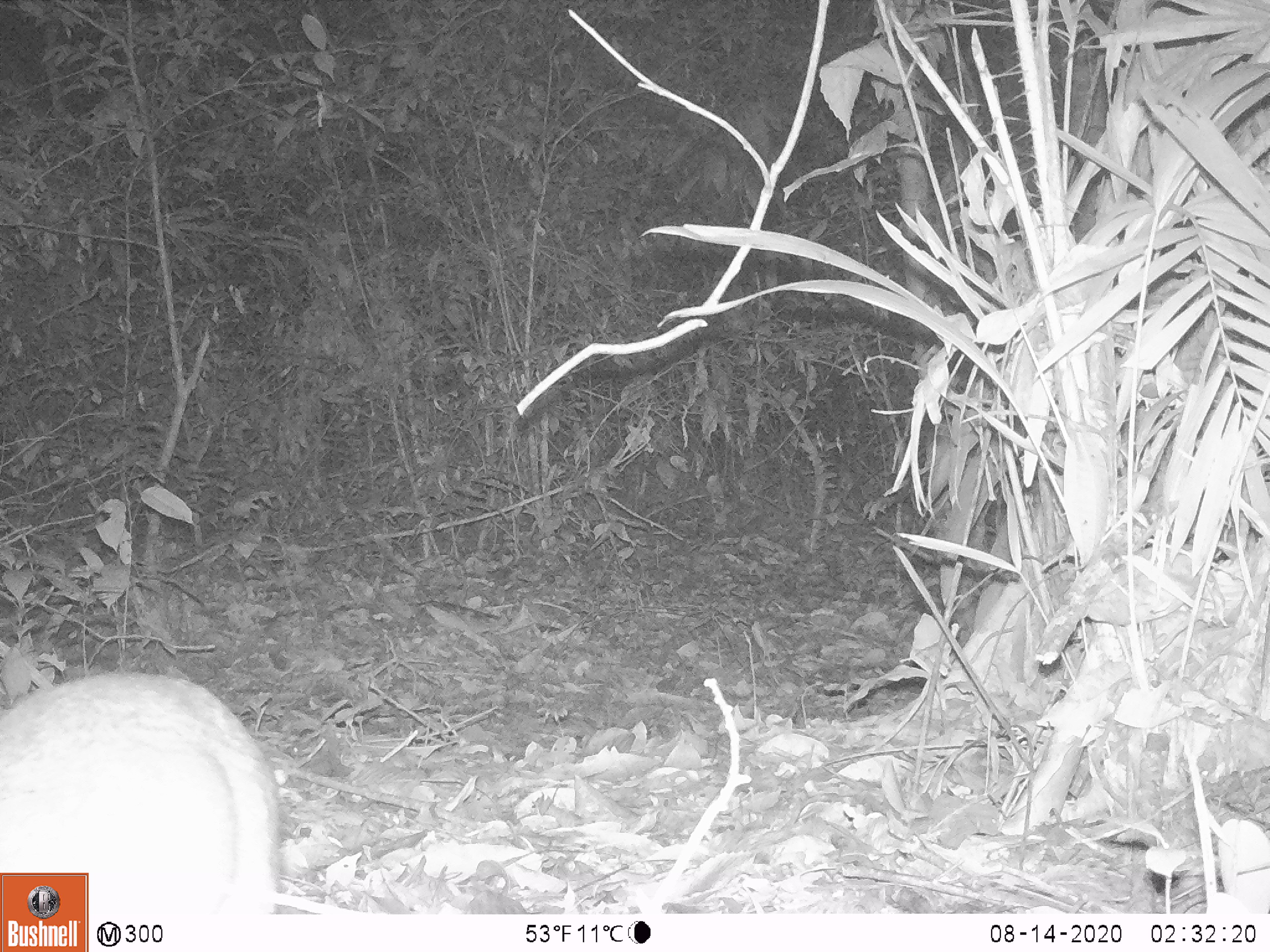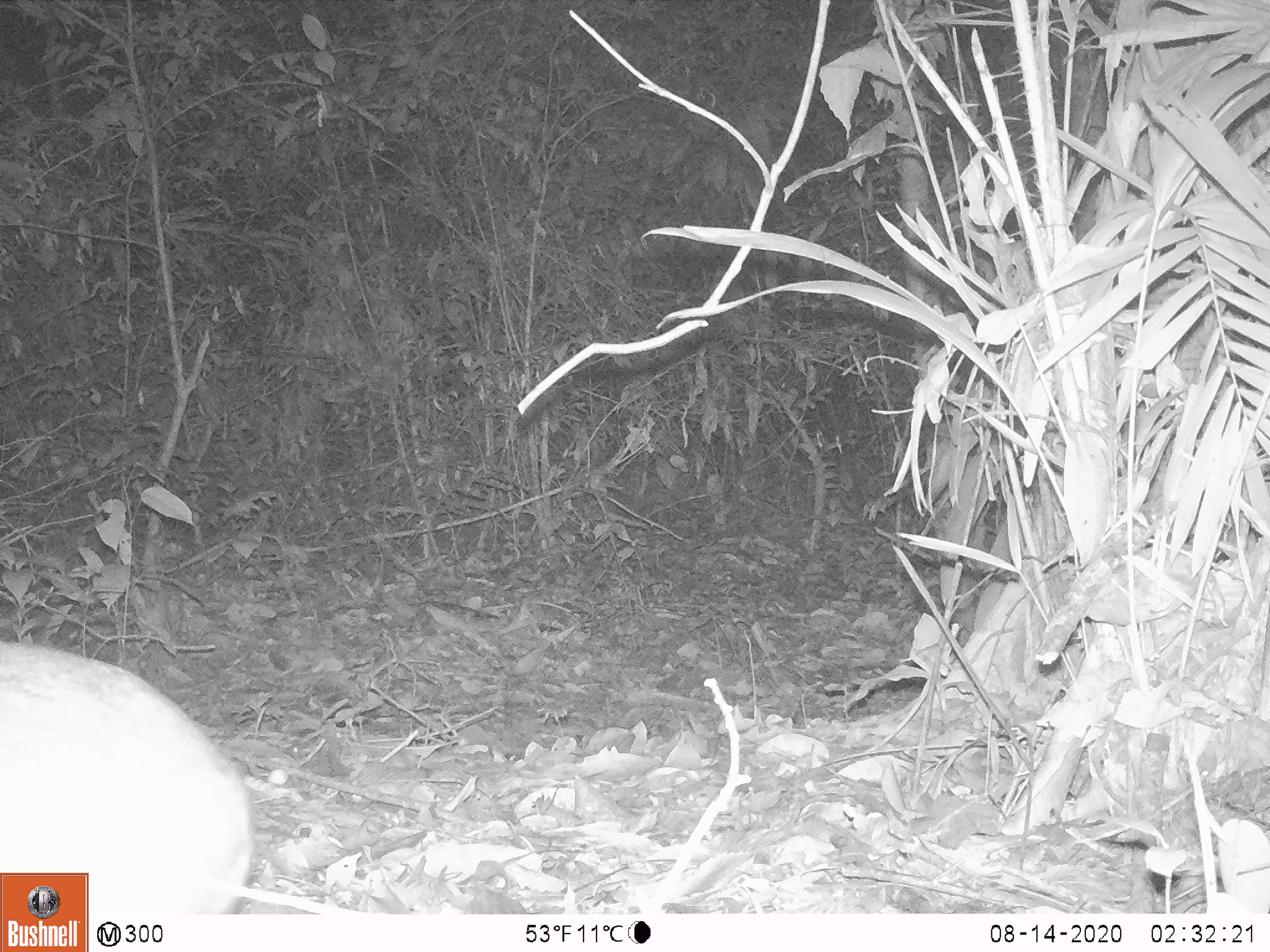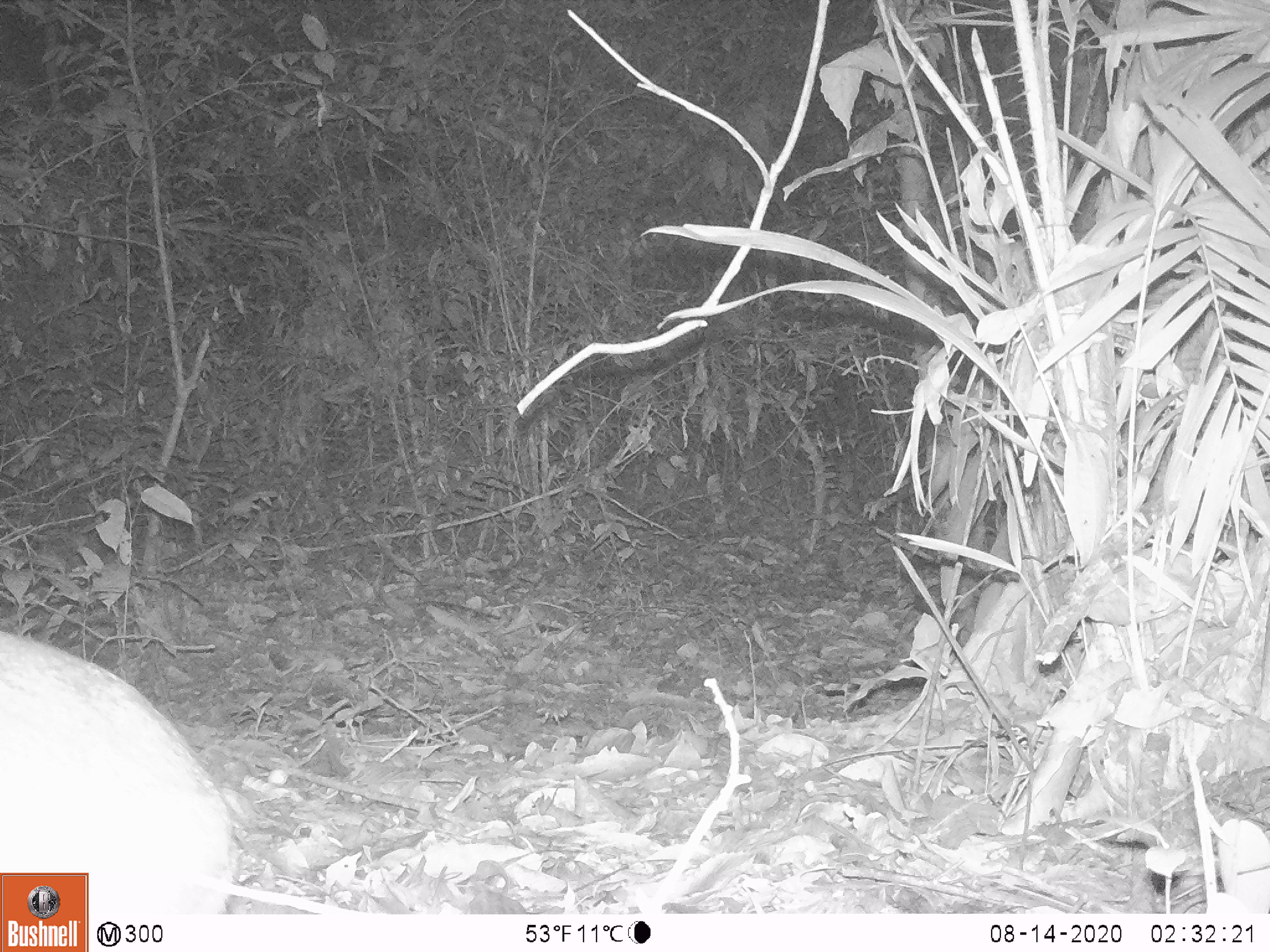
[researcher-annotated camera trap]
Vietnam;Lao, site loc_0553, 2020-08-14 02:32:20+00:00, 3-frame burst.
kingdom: Animalia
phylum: Chordata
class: Mammalia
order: Artiodactyla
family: Tragulidae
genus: Moschiola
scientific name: Moschiola meminna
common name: chevrotain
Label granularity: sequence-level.